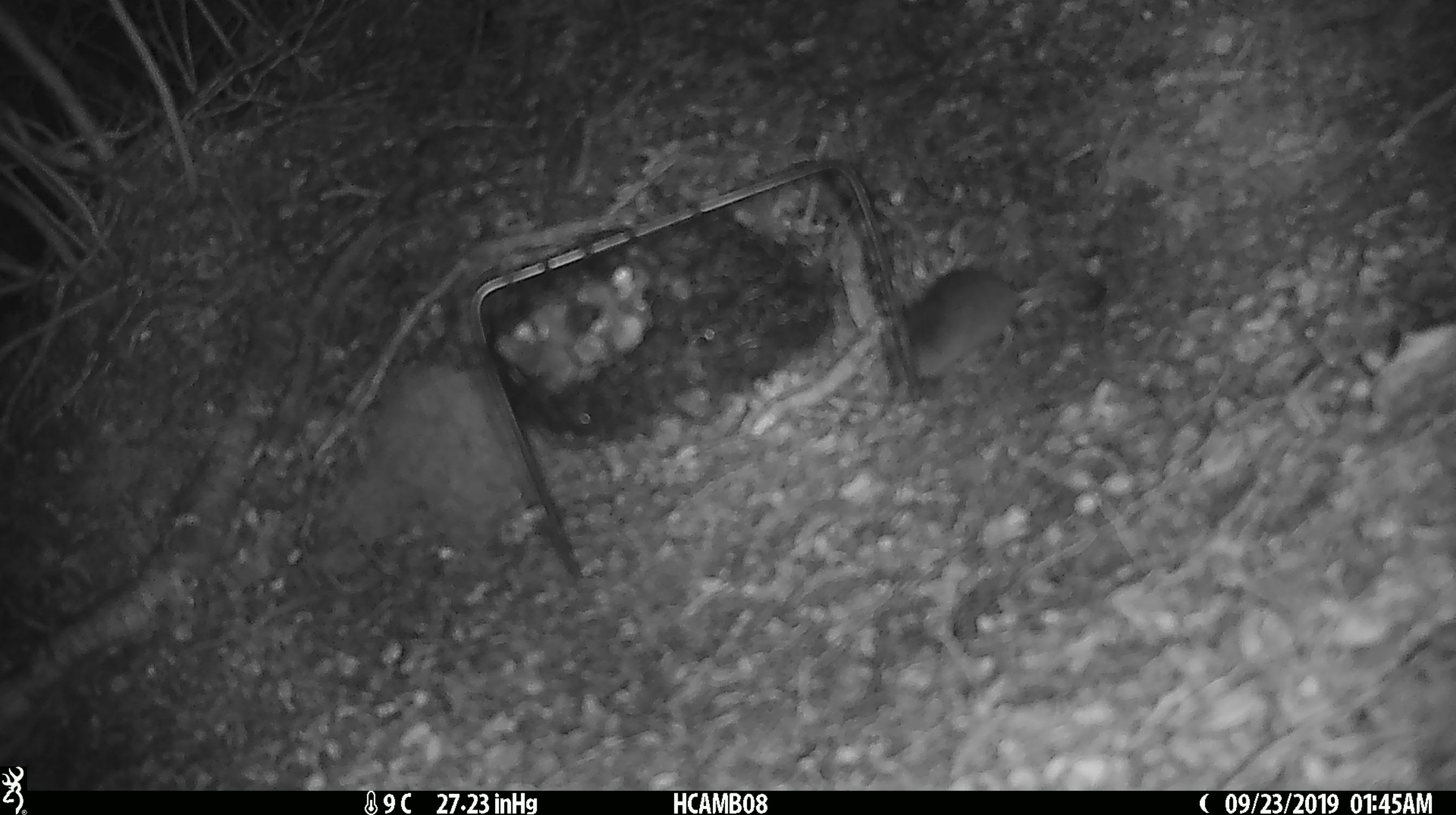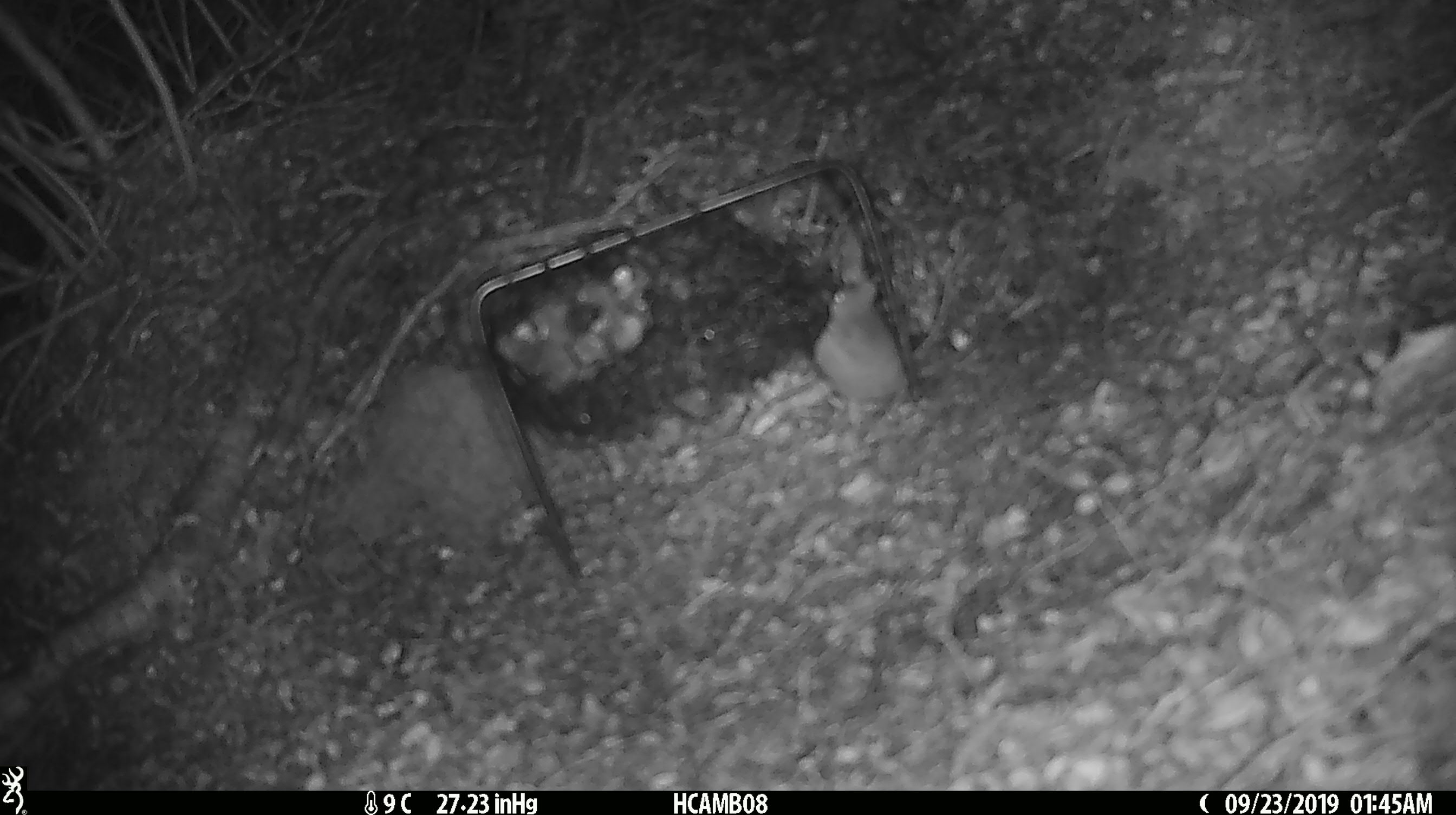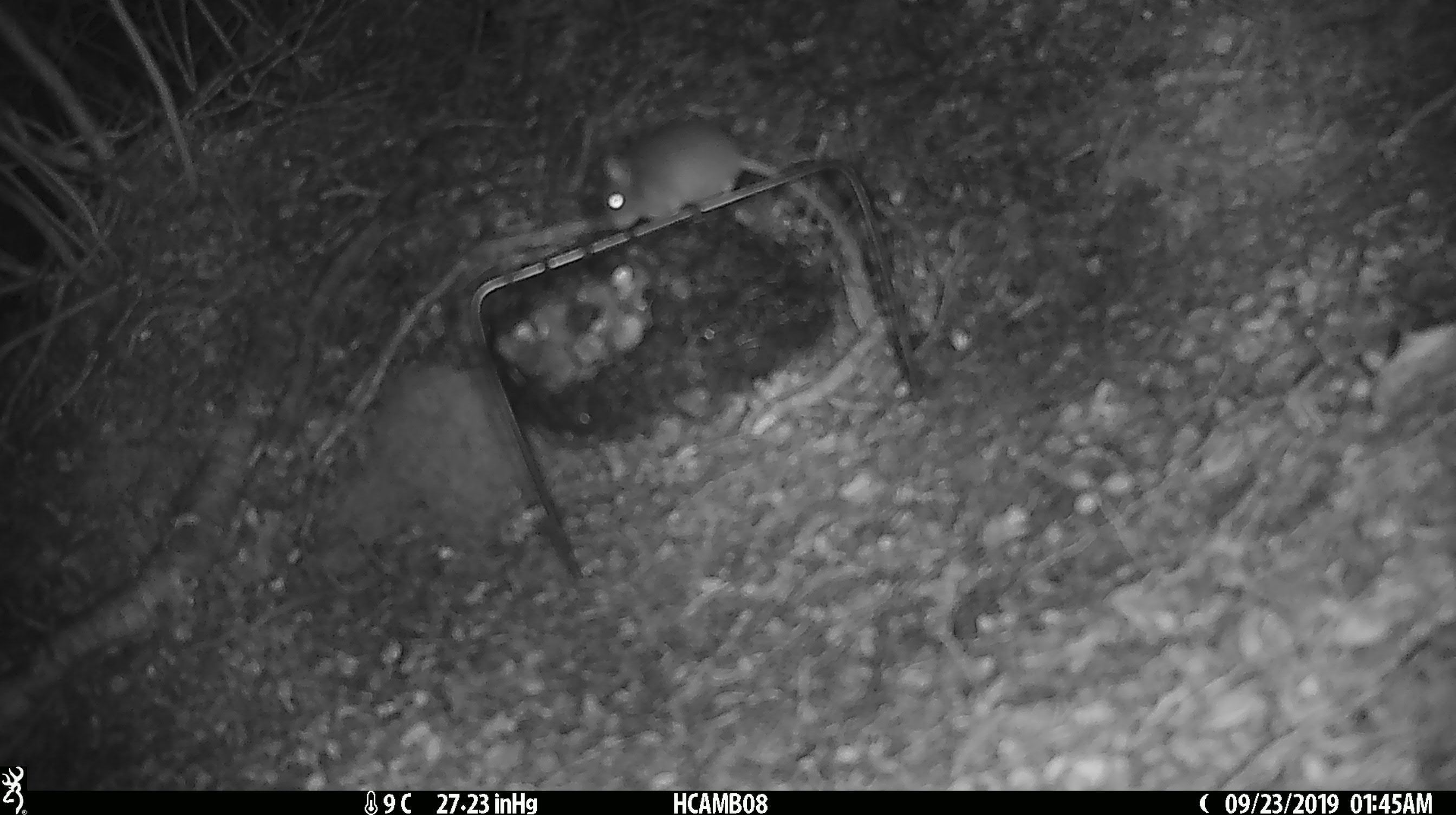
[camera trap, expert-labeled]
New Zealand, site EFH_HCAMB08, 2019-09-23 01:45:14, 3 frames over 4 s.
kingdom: Animalia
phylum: Chordata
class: Mammalia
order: Rodentia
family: Muridae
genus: Mus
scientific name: Mus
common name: mouse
Mouse (Mus).